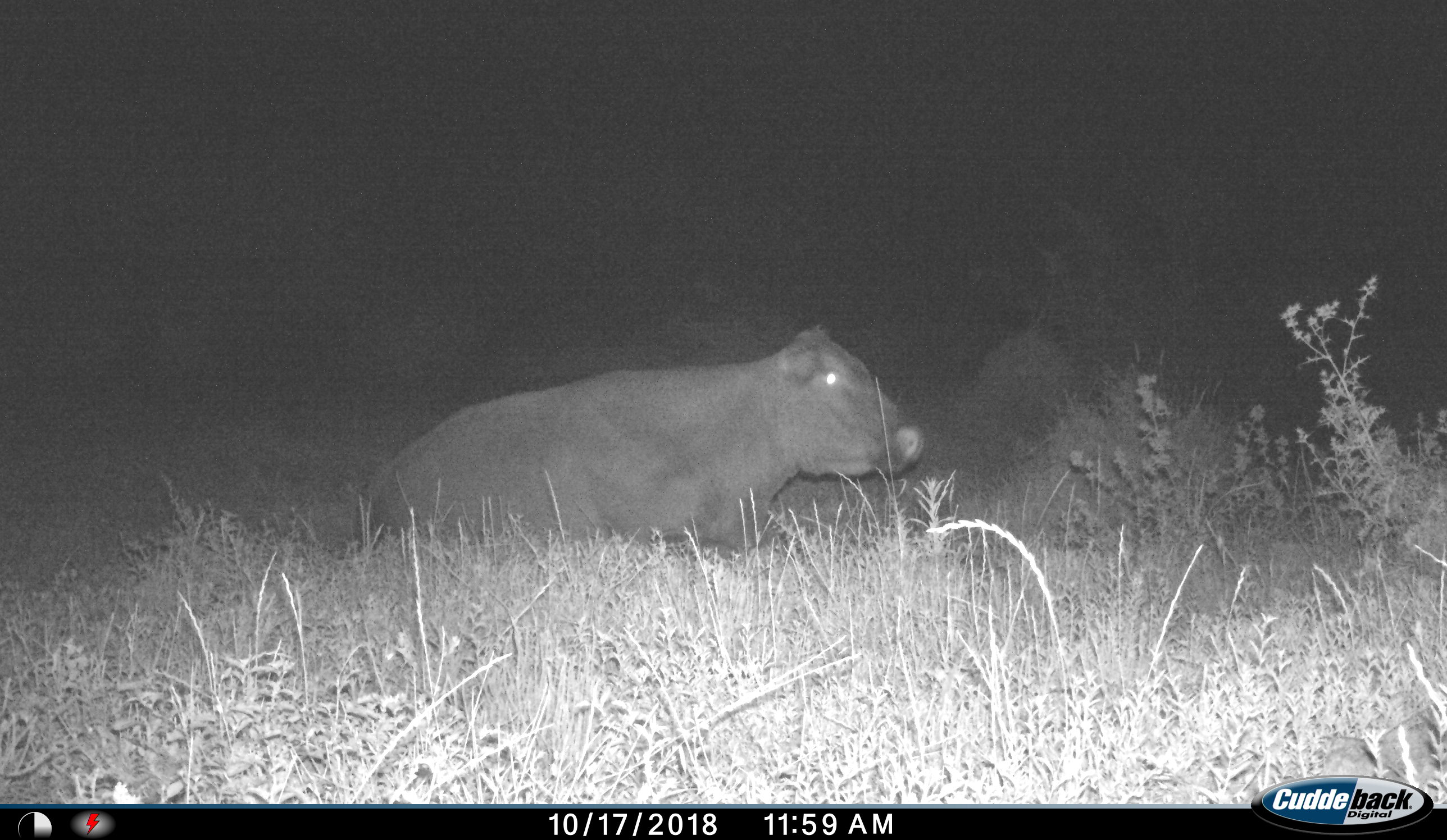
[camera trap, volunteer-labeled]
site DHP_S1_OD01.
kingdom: Animalia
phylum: Chordata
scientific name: Vertebrata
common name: domestic animal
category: domesticanimal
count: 1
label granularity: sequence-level